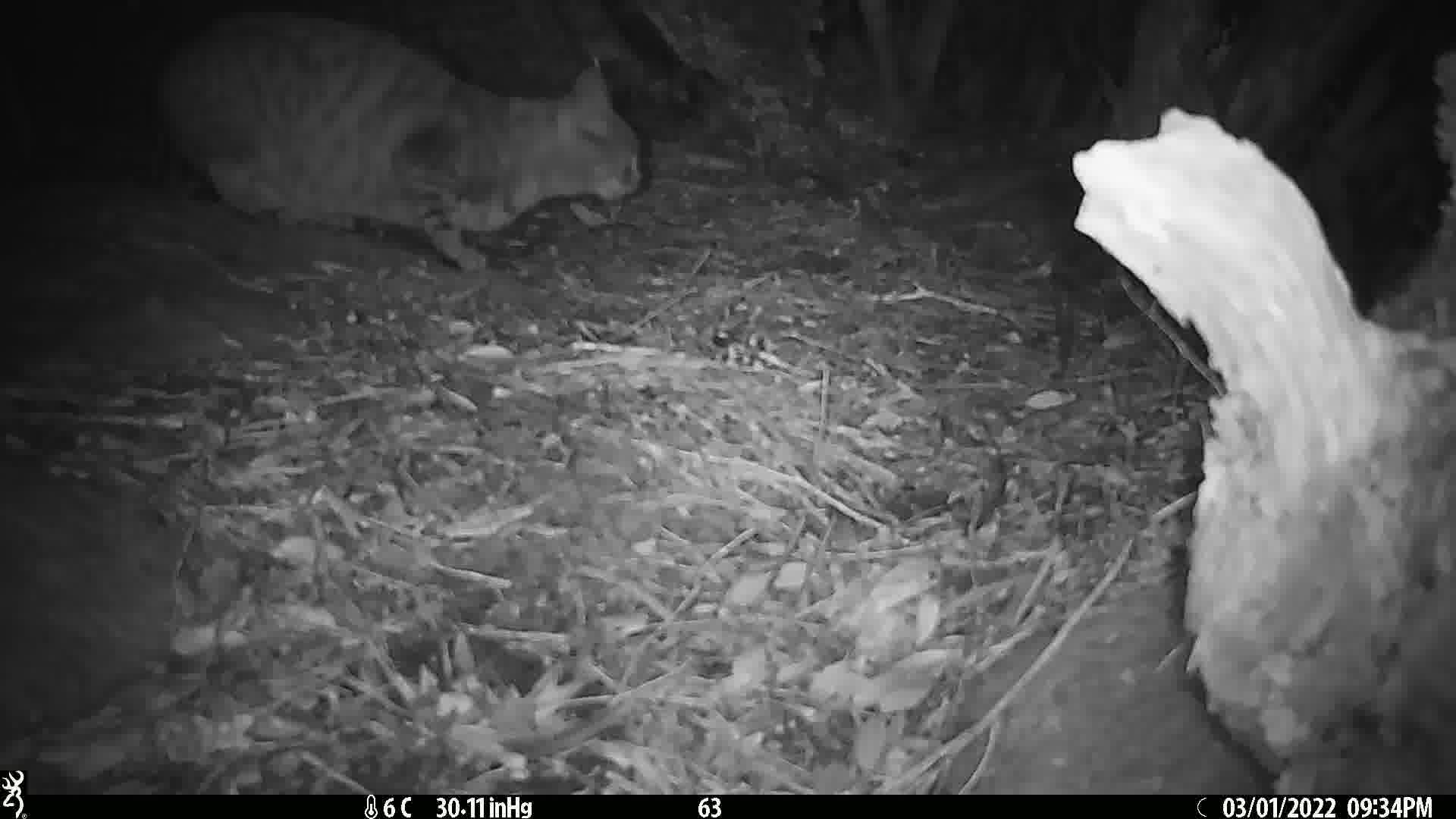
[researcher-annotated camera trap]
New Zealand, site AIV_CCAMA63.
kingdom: Animalia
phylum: Chordata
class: Mammalia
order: Carnivora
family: Felidae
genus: Felis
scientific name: Felis catus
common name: domestic cat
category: cat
Cat (domestic cat) (Felis catus).